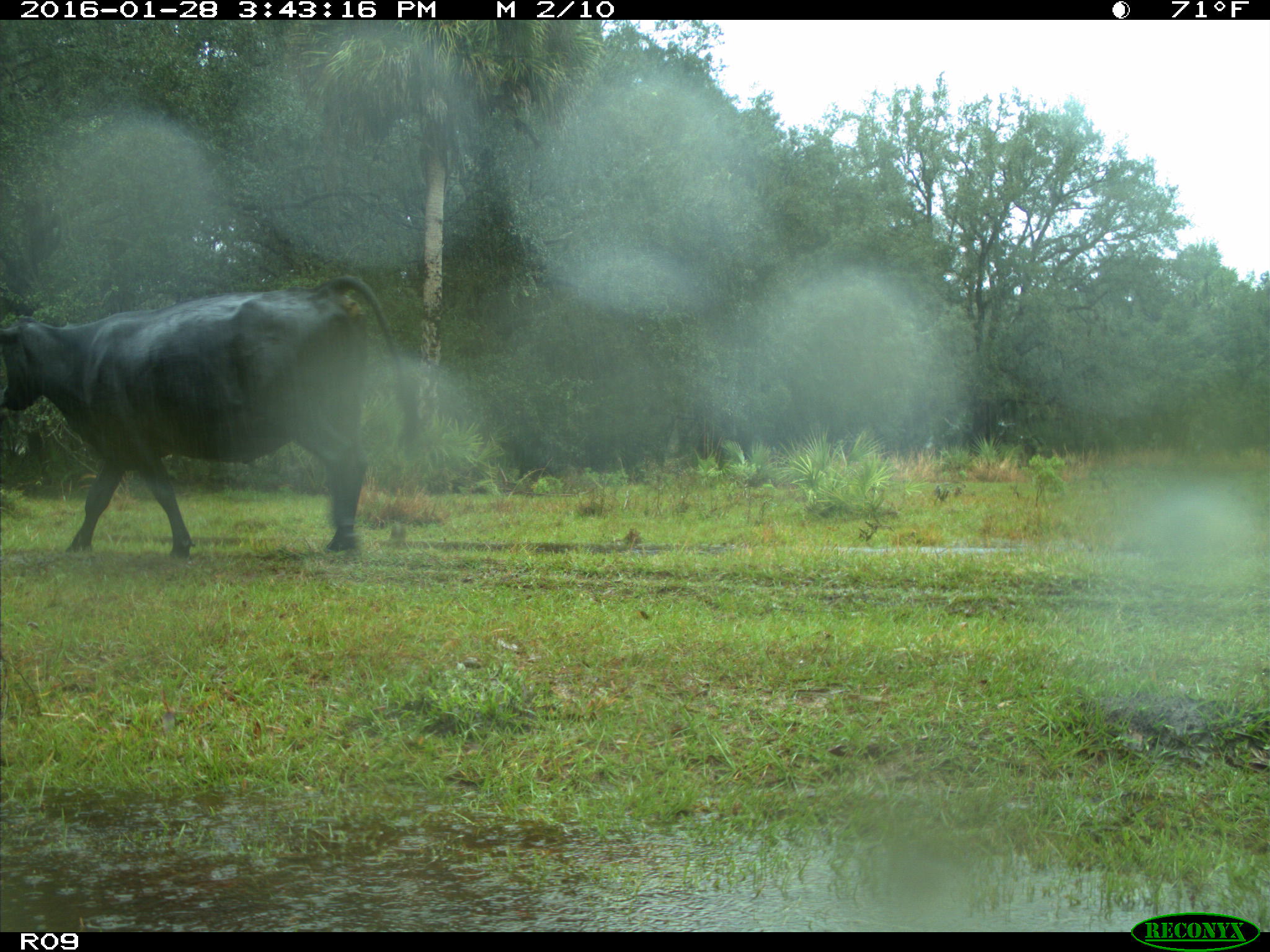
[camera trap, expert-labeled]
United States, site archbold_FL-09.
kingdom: Animalia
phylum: Chordata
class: Mammalia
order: Artiodactyla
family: Bovidae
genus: Bos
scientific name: Bos taurus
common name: domestic cow